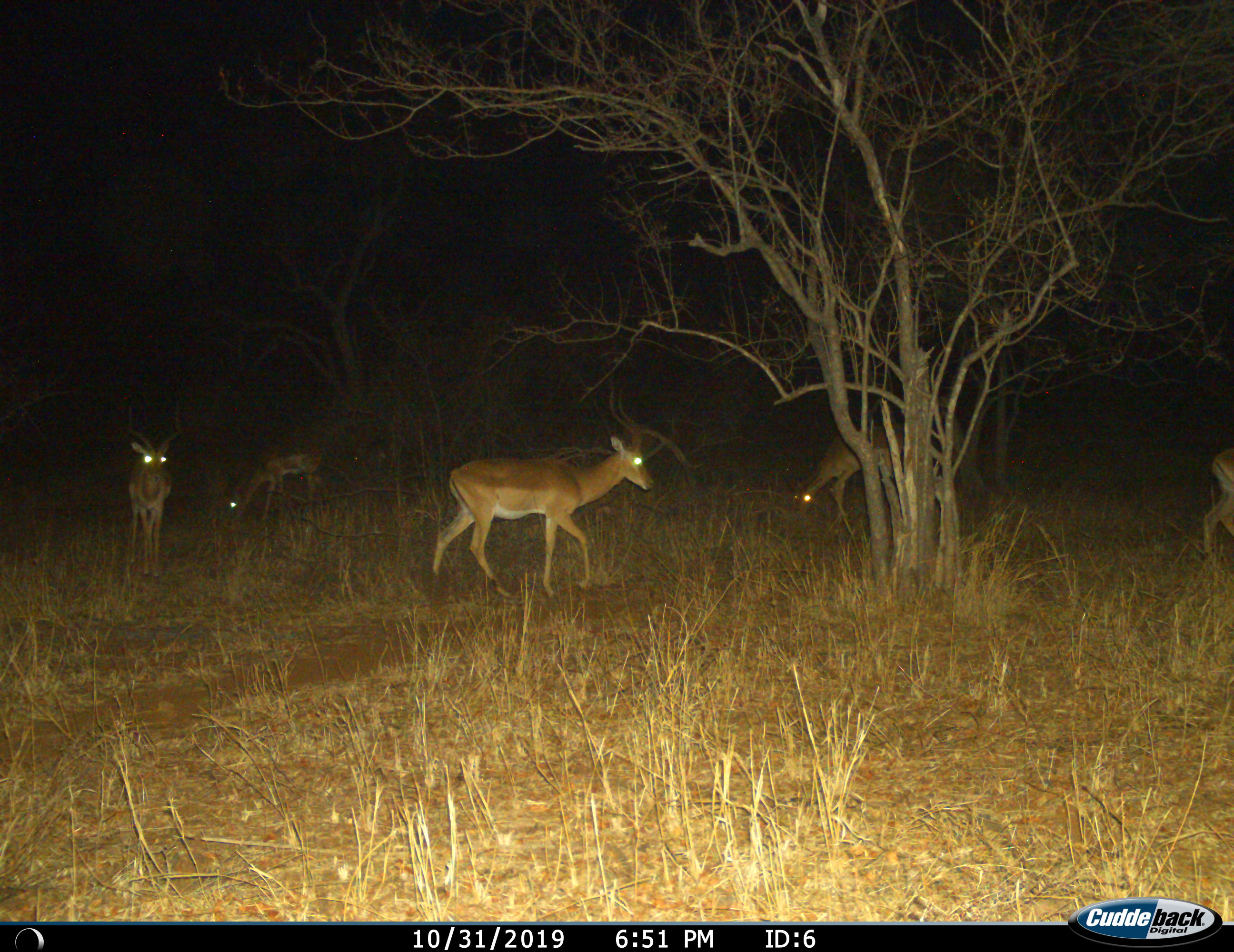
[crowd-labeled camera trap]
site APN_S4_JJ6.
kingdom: Animalia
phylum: Chordata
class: Mammalia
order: Artiodactyla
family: Bovidae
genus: Aepyceros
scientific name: Aepyceros melampus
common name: impala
Impala (Aepyceros melampus), count 5. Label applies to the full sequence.